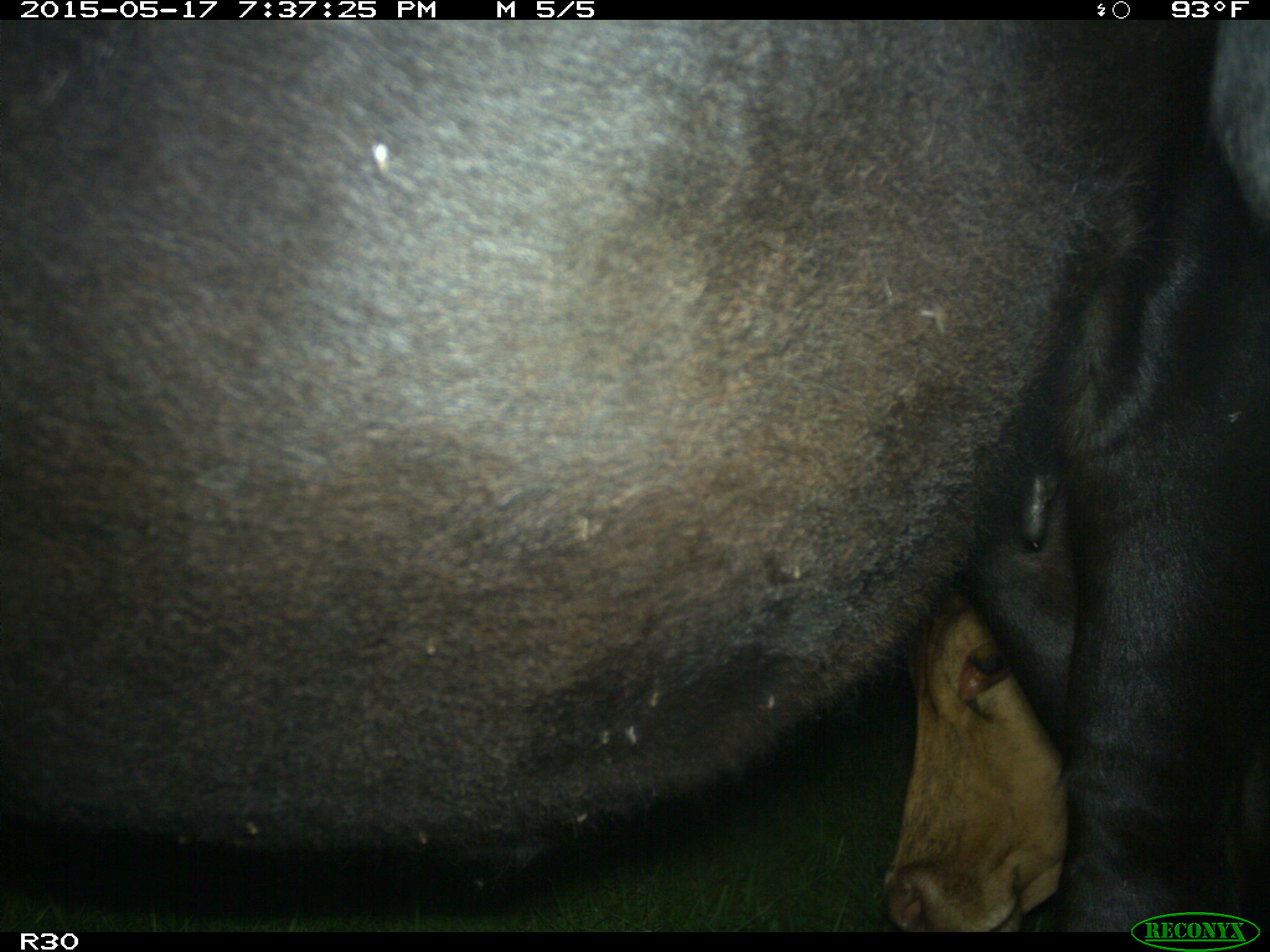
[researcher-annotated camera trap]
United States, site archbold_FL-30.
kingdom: Animalia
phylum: Chordata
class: Mammalia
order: Artiodactyla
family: Bovidae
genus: Bos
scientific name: Bos taurus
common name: domestic cow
Bos taurus (domestic cow).